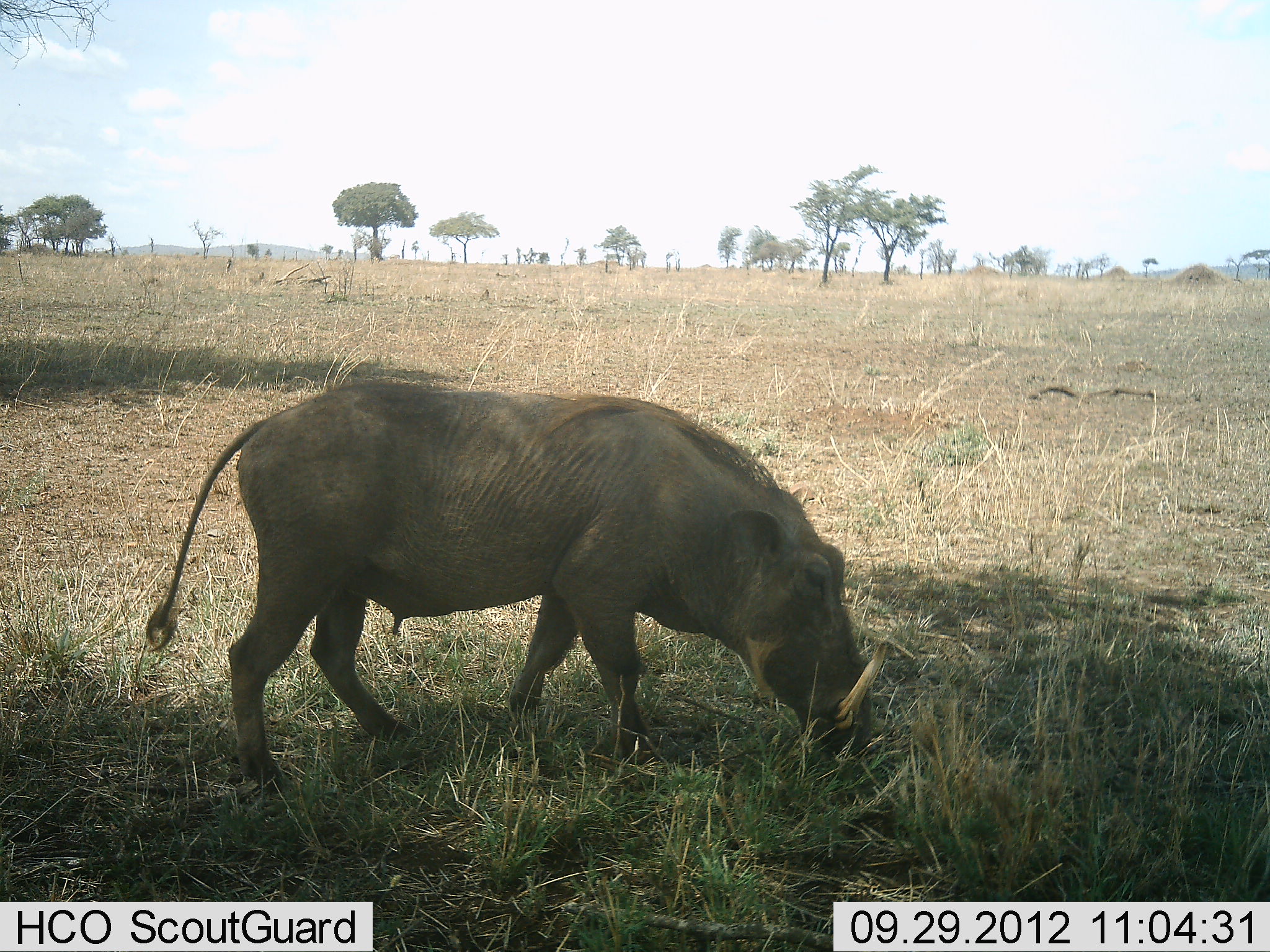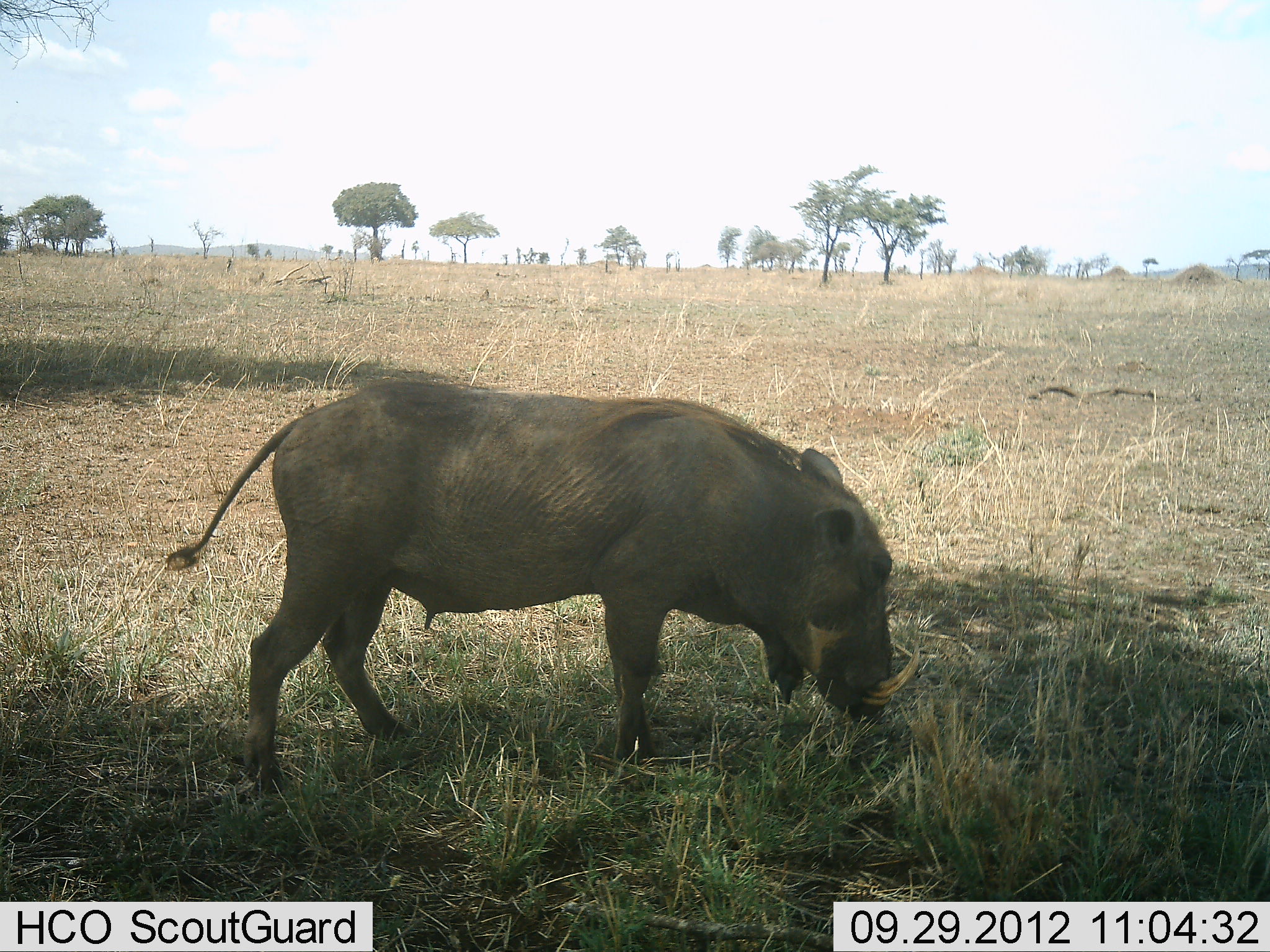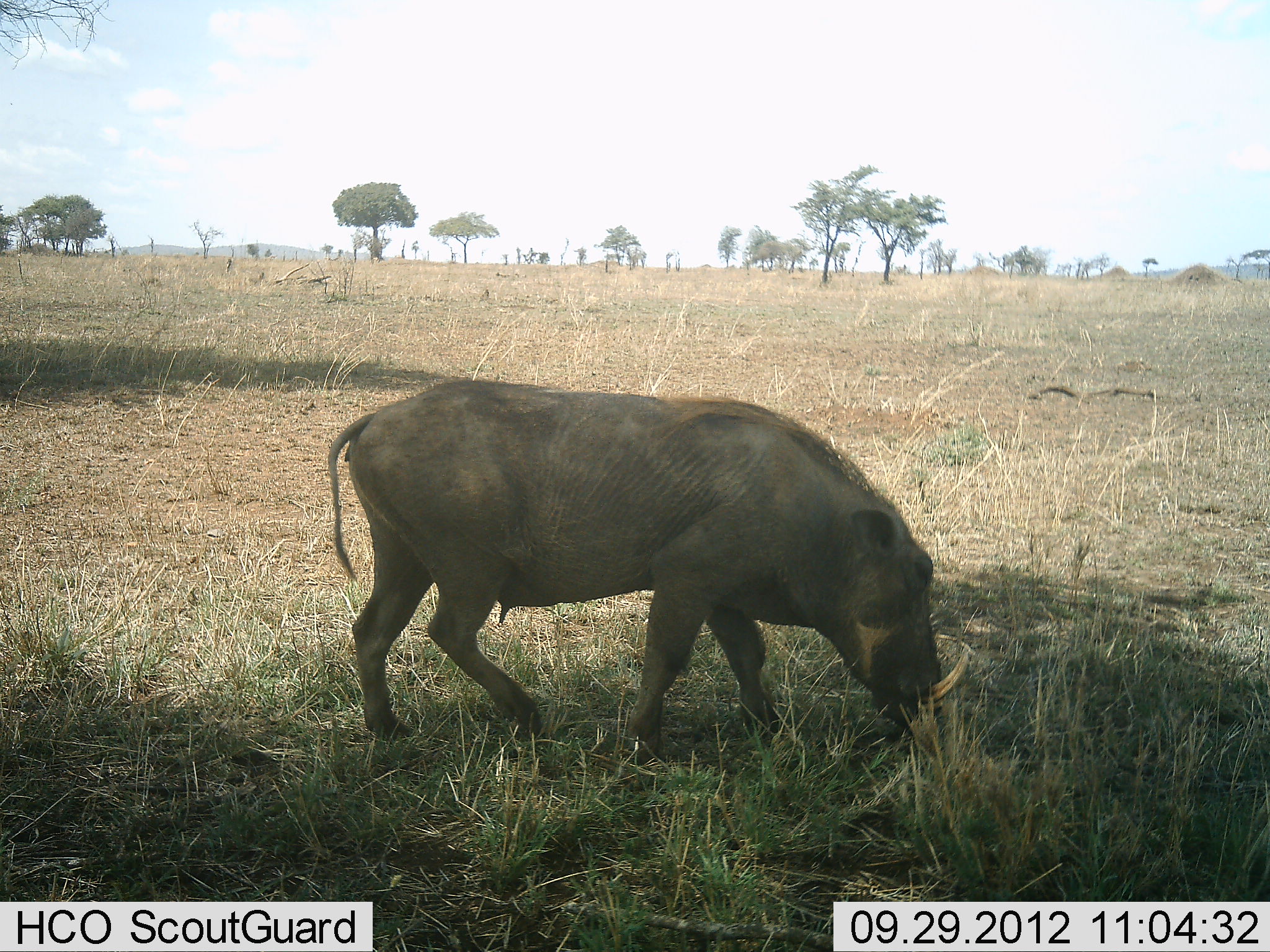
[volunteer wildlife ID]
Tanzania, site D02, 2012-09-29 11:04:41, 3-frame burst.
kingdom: Animalia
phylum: Chordata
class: Mammalia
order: Artiodactyla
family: Suidae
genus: Phacochoerus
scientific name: Phacochoerus africanus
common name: warthog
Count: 1.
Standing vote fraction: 20%.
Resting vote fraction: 0%.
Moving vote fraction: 40%.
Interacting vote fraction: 0%.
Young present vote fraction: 0%.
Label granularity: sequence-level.